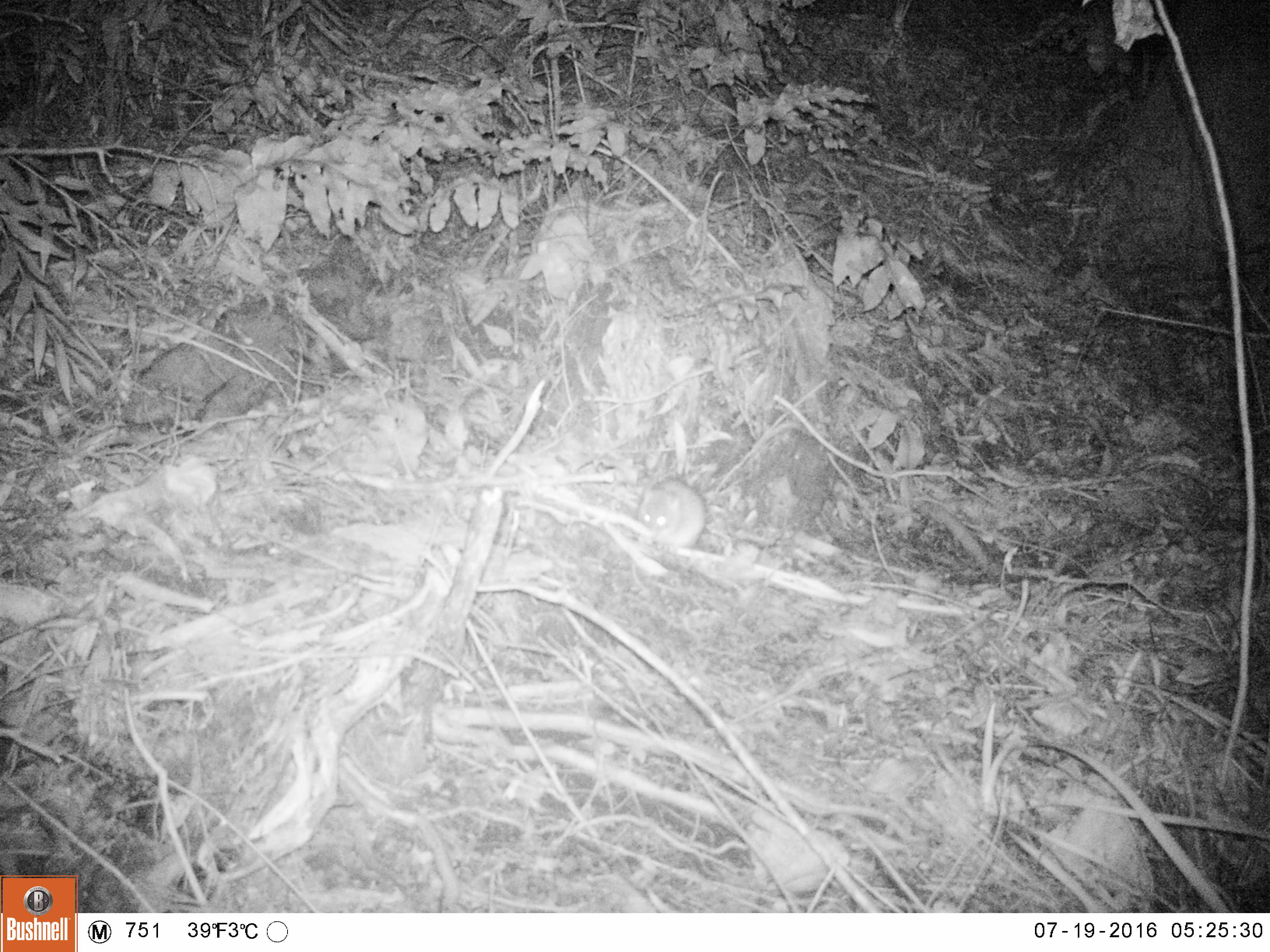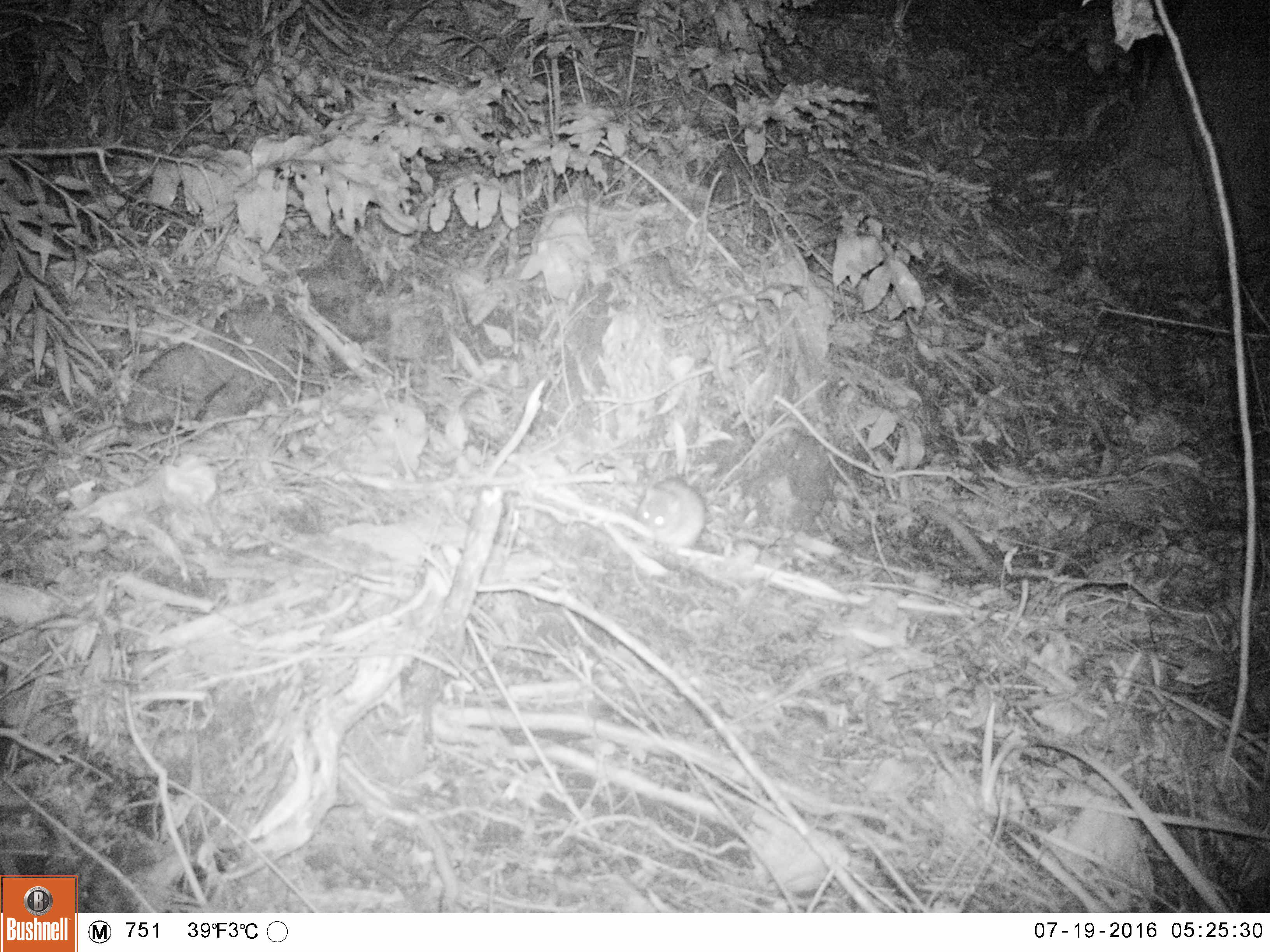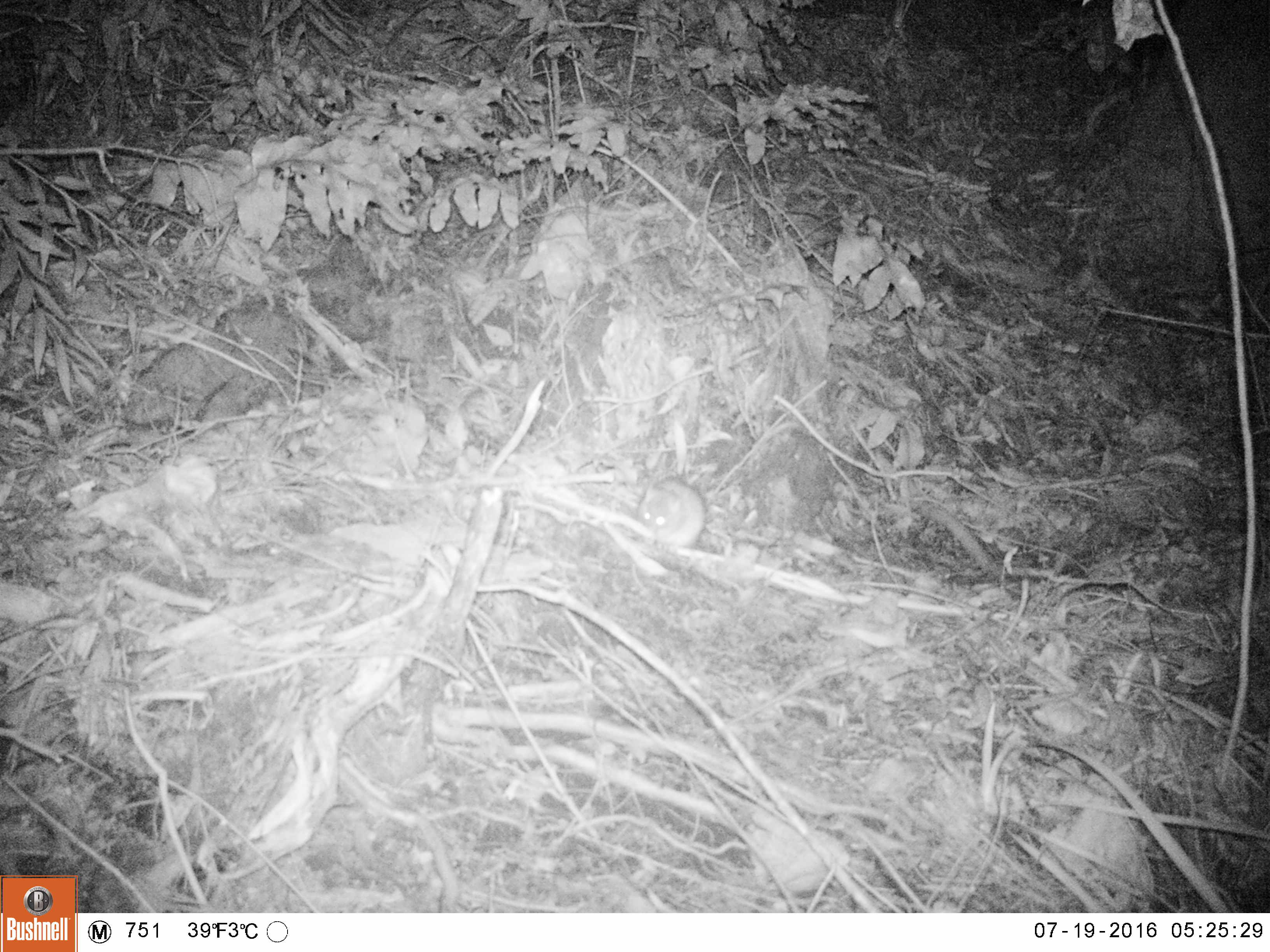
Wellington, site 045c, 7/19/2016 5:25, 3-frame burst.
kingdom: Animalia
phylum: Chordata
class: Mammalia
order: Rodentia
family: Muridae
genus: Rattus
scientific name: Rattus rattus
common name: ship rat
Ship rat (Rattus rattus).